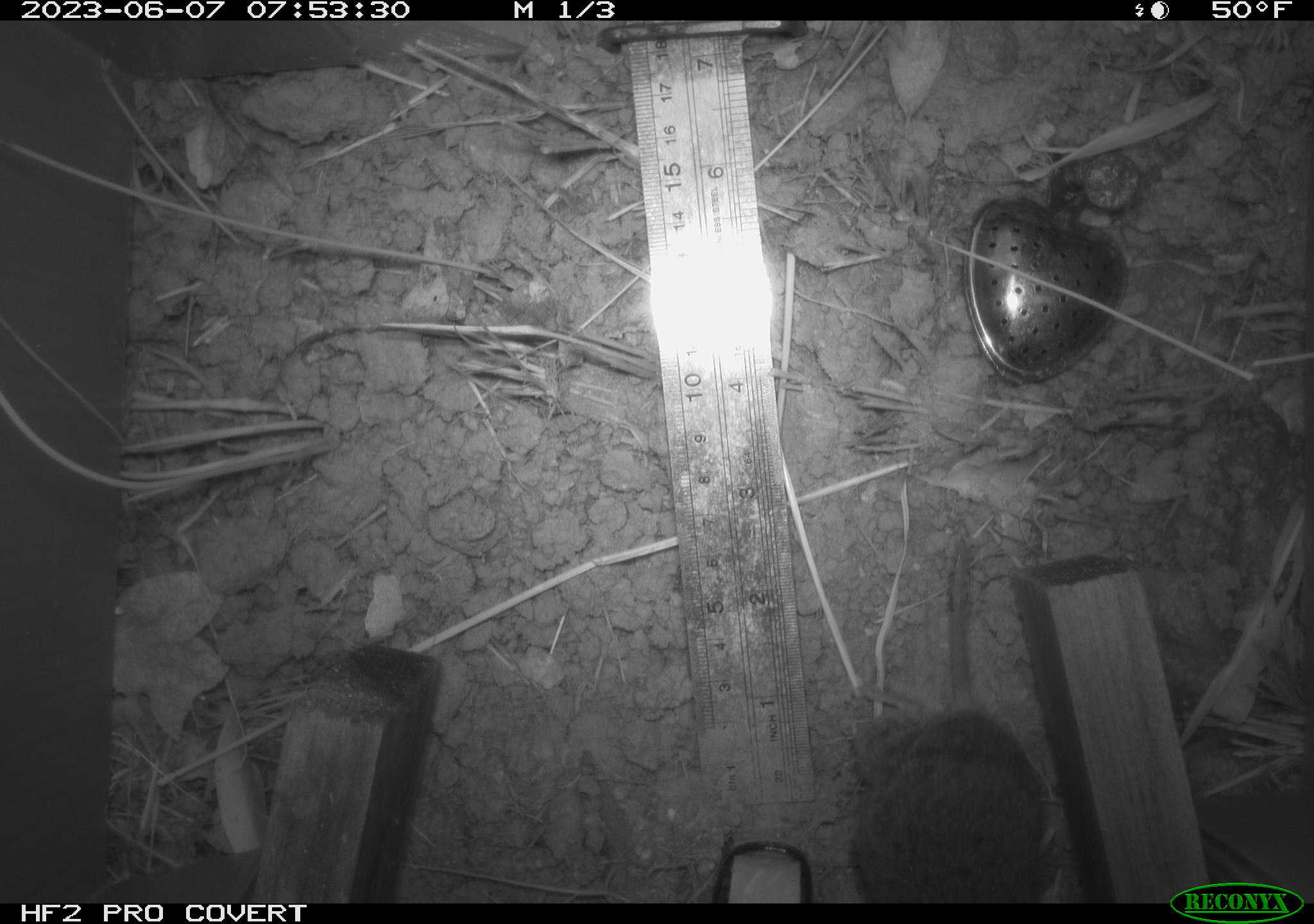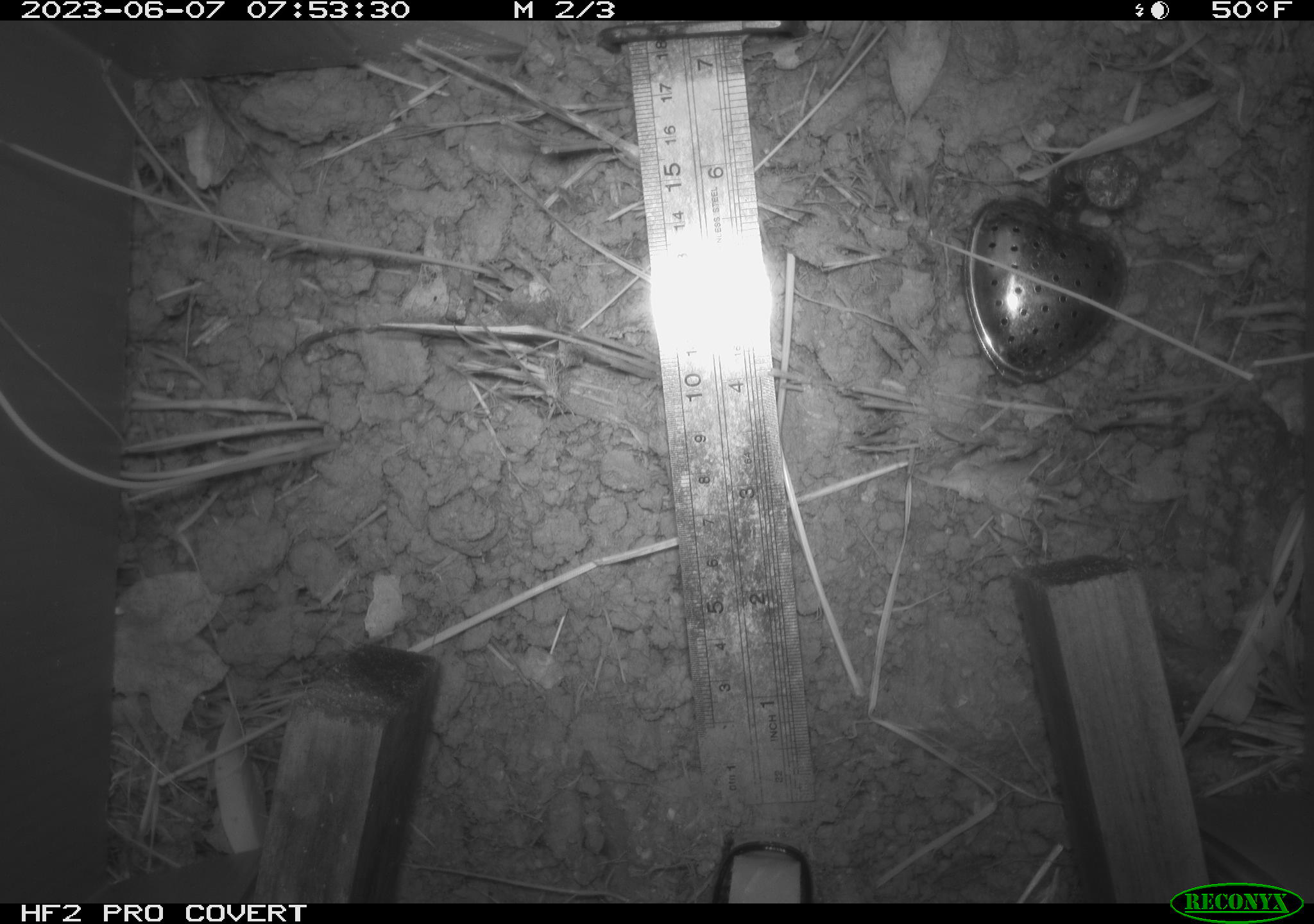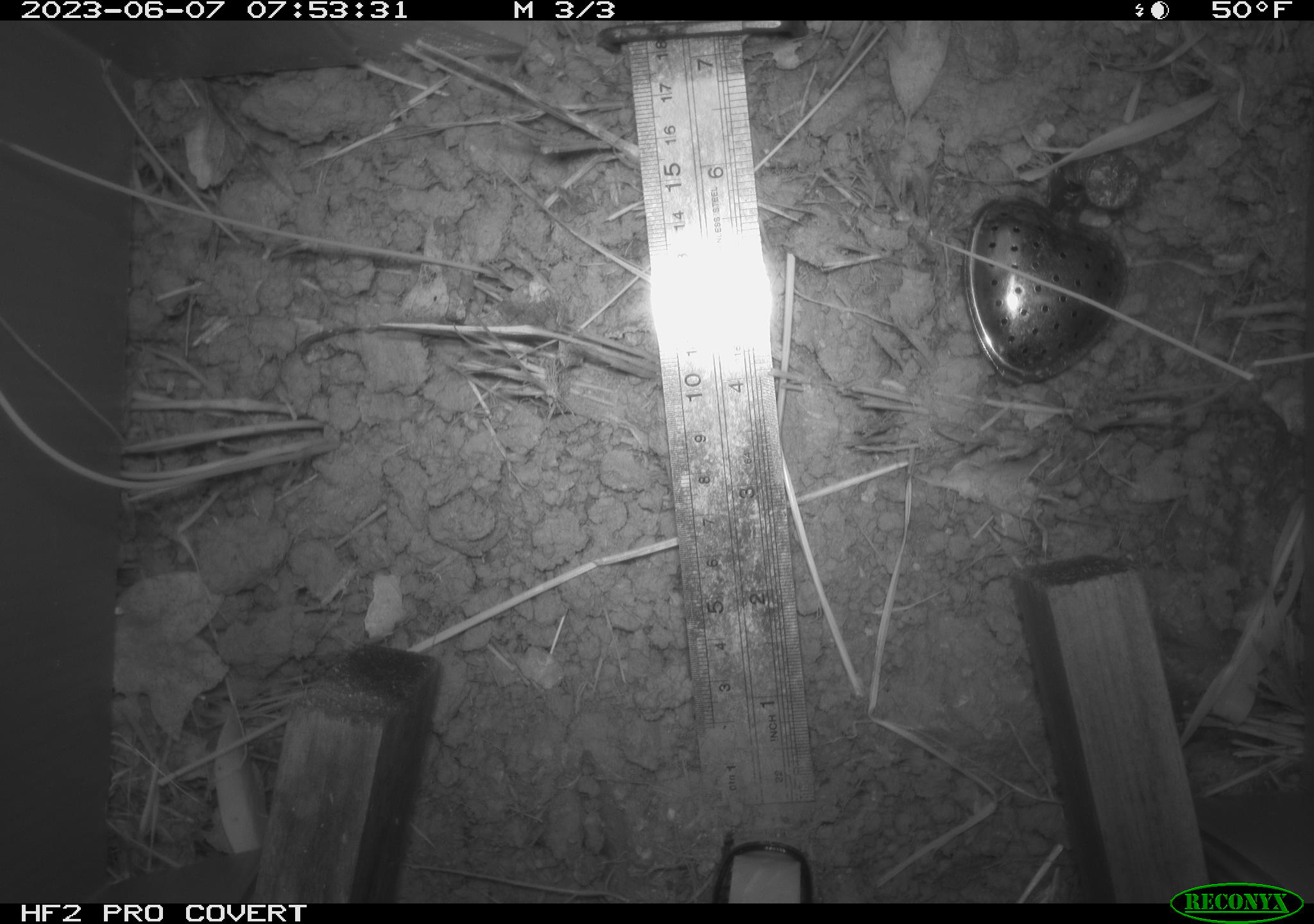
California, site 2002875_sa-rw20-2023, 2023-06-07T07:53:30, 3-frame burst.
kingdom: Animalia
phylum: Chordata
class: Mammalia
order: Rodentia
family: Cricetidae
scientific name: Arvicolinae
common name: voles, lemmings, and muskrats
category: arvicolinae subfamily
Arvicolinae subfamily (voles, lemmings, and muskrats) (Arvicolinae).